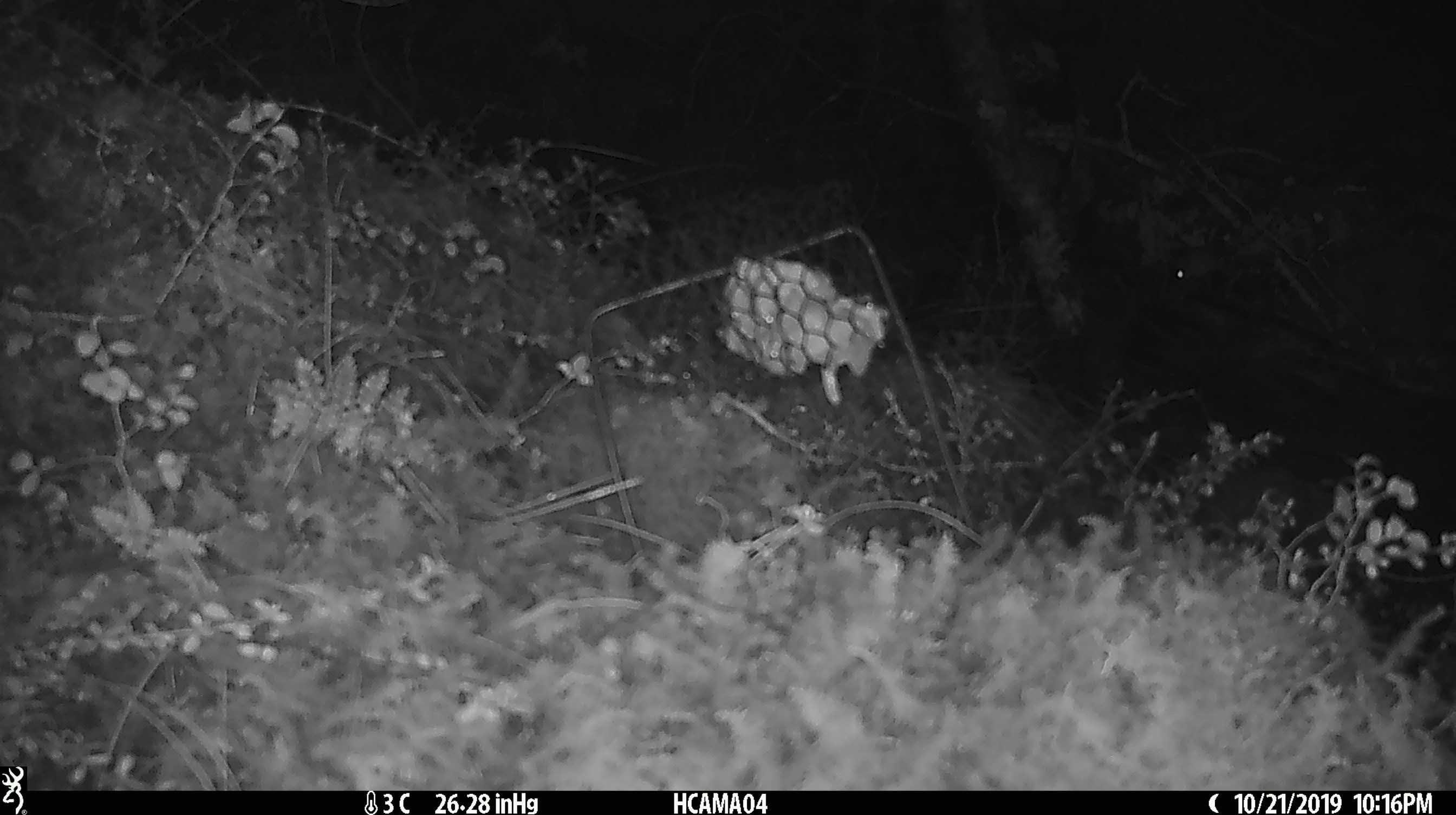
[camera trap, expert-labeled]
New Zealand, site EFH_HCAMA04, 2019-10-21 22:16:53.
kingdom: Animalia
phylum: Chordata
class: Mammalia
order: Rodentia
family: Muridae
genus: Mus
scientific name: Mus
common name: mouse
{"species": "mouse (Mus)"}